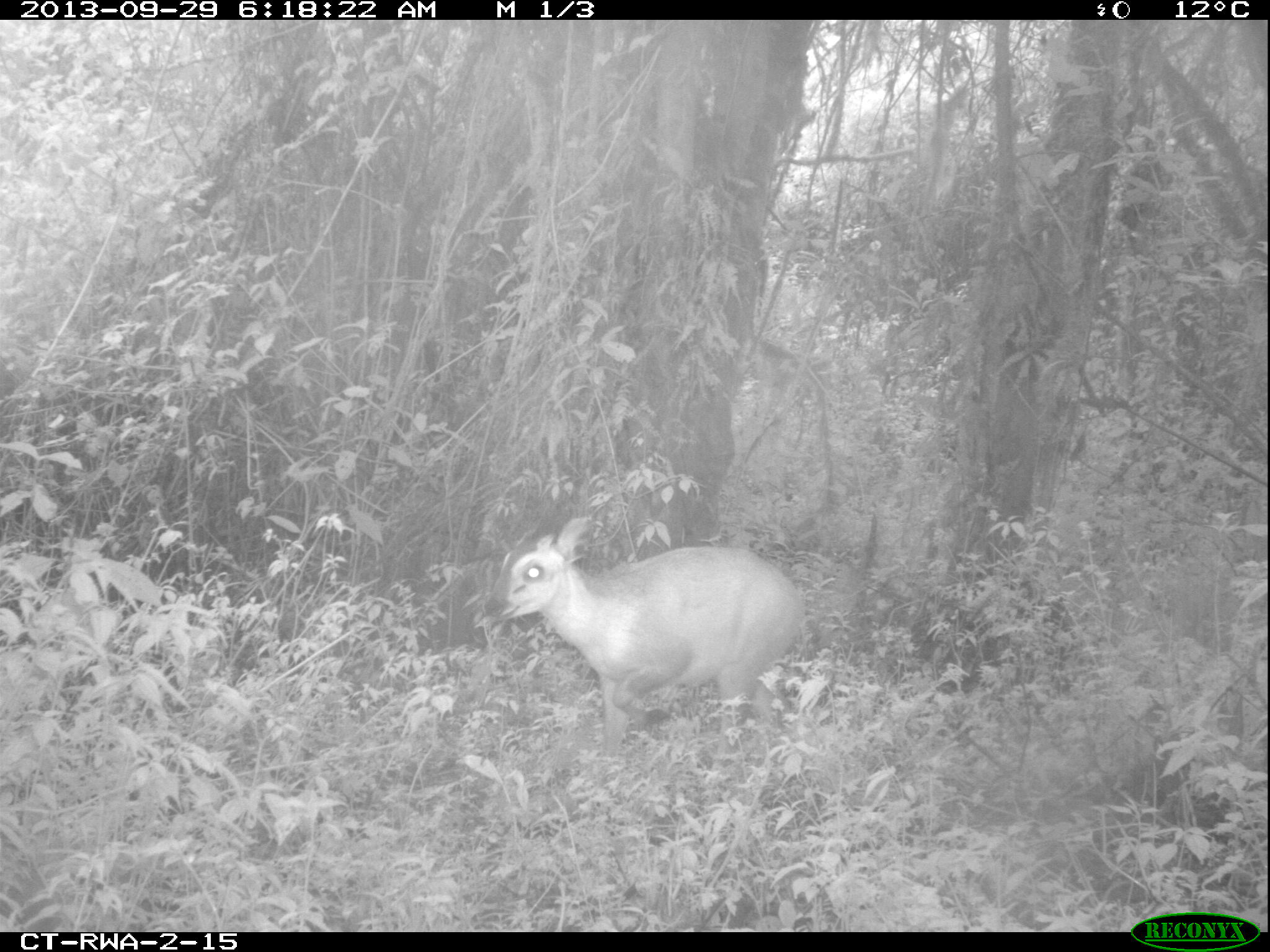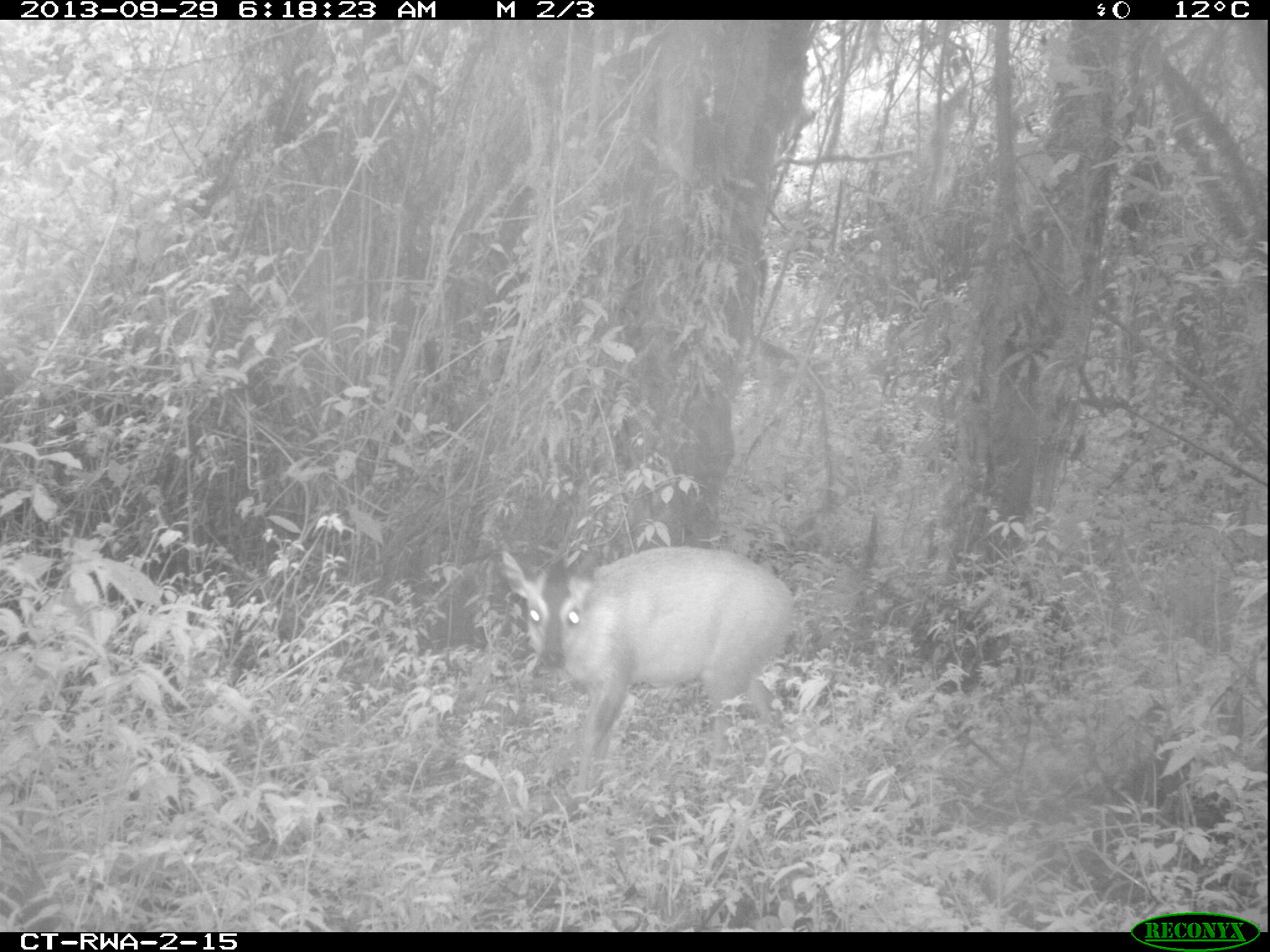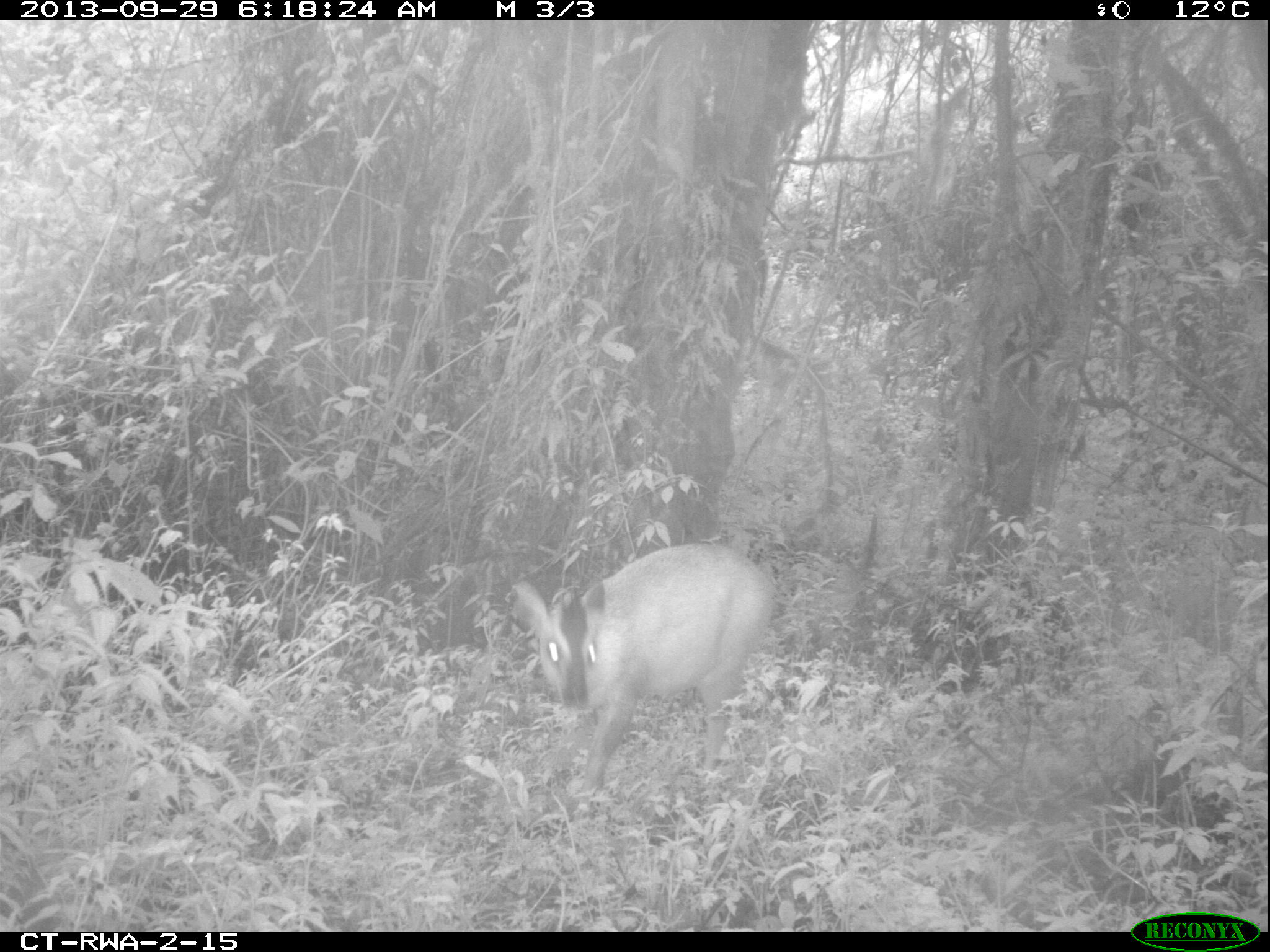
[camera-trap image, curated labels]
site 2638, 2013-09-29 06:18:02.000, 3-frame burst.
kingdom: Animalia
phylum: Chordata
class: Mammalia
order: Artiodactyla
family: Bovidae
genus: Cephalophus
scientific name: Cephalophus nigrifrons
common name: black-fronted duiker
Cephalophus nigrifrons (black-fronted duiker), count 1.